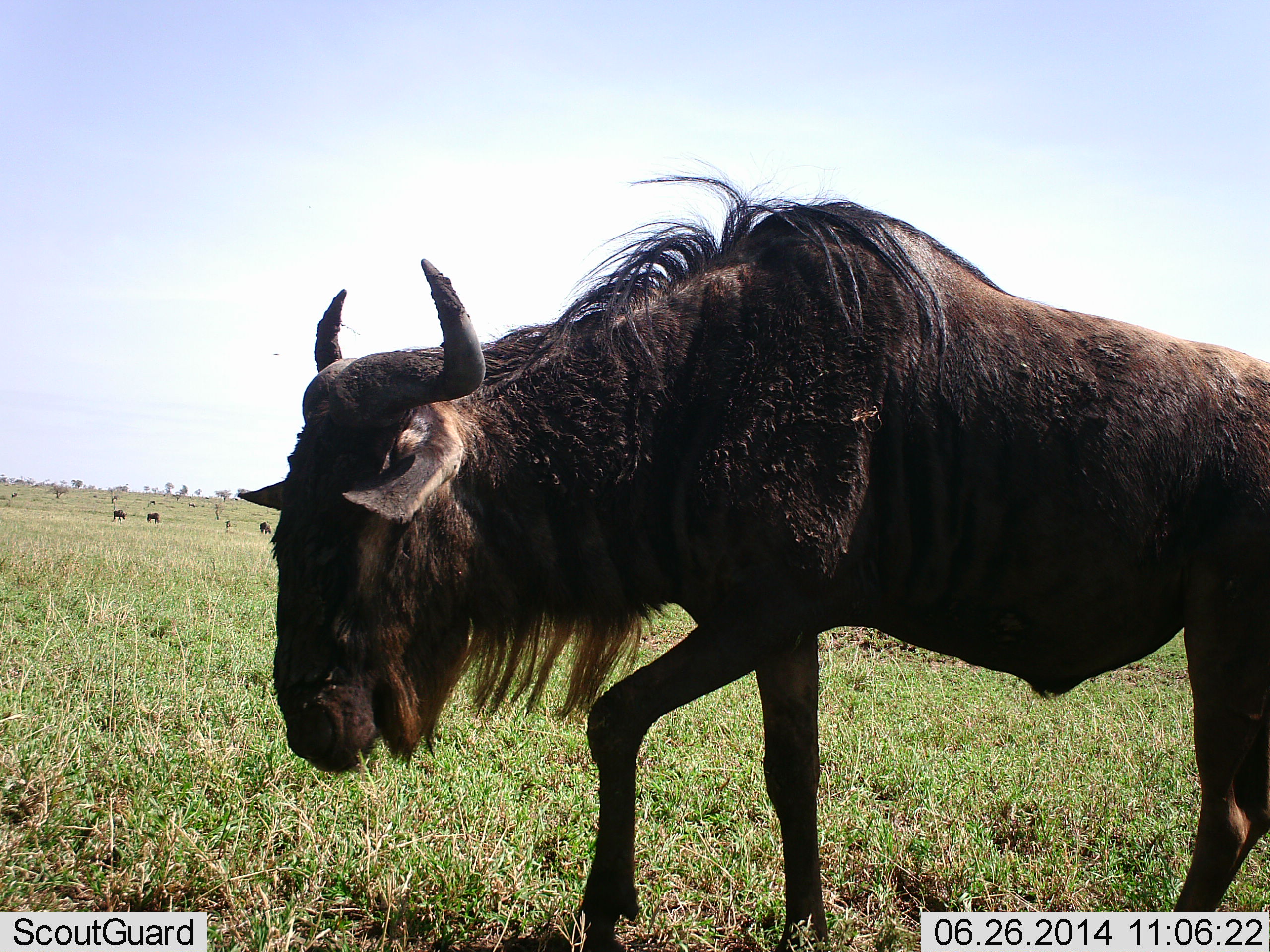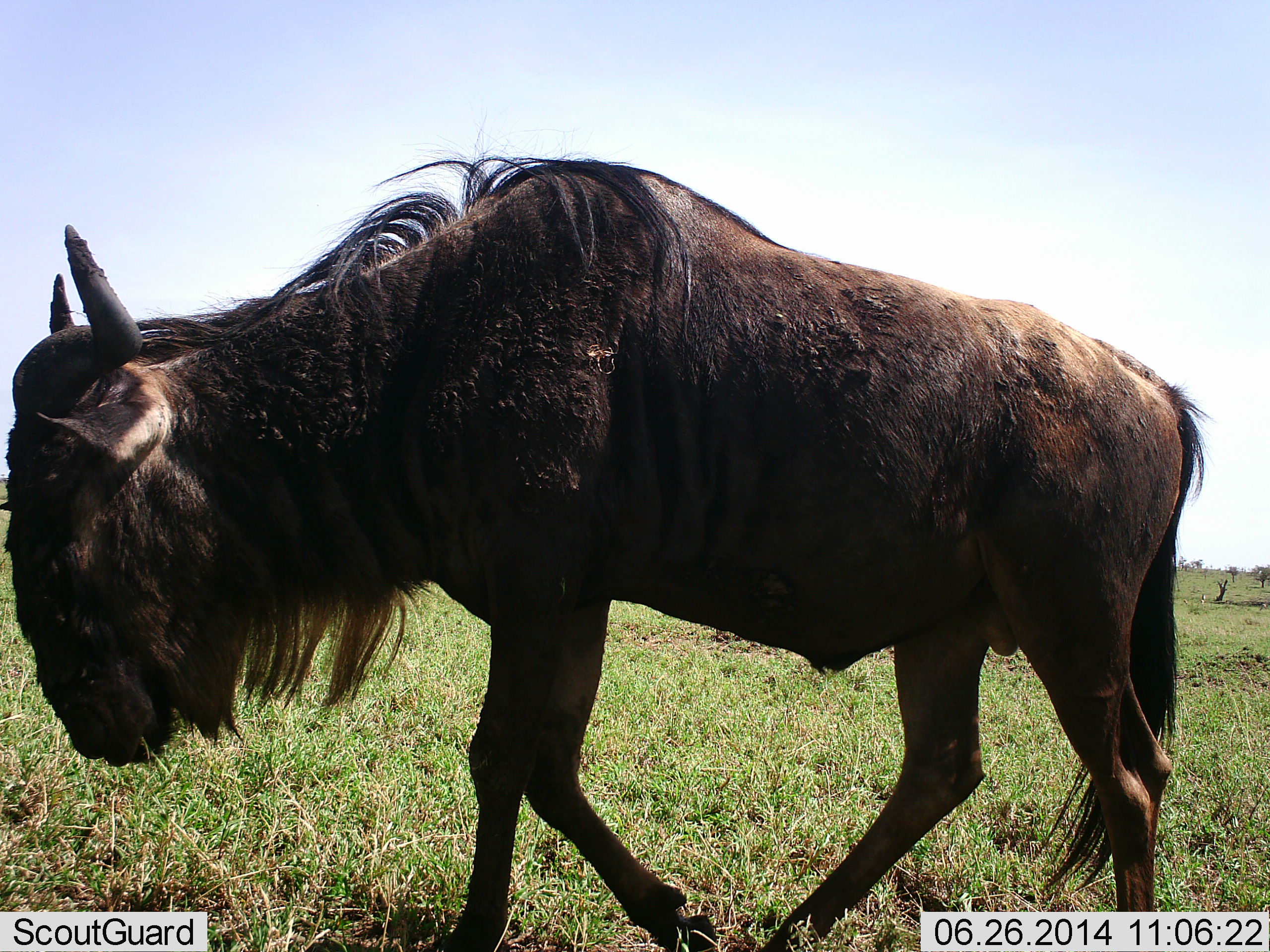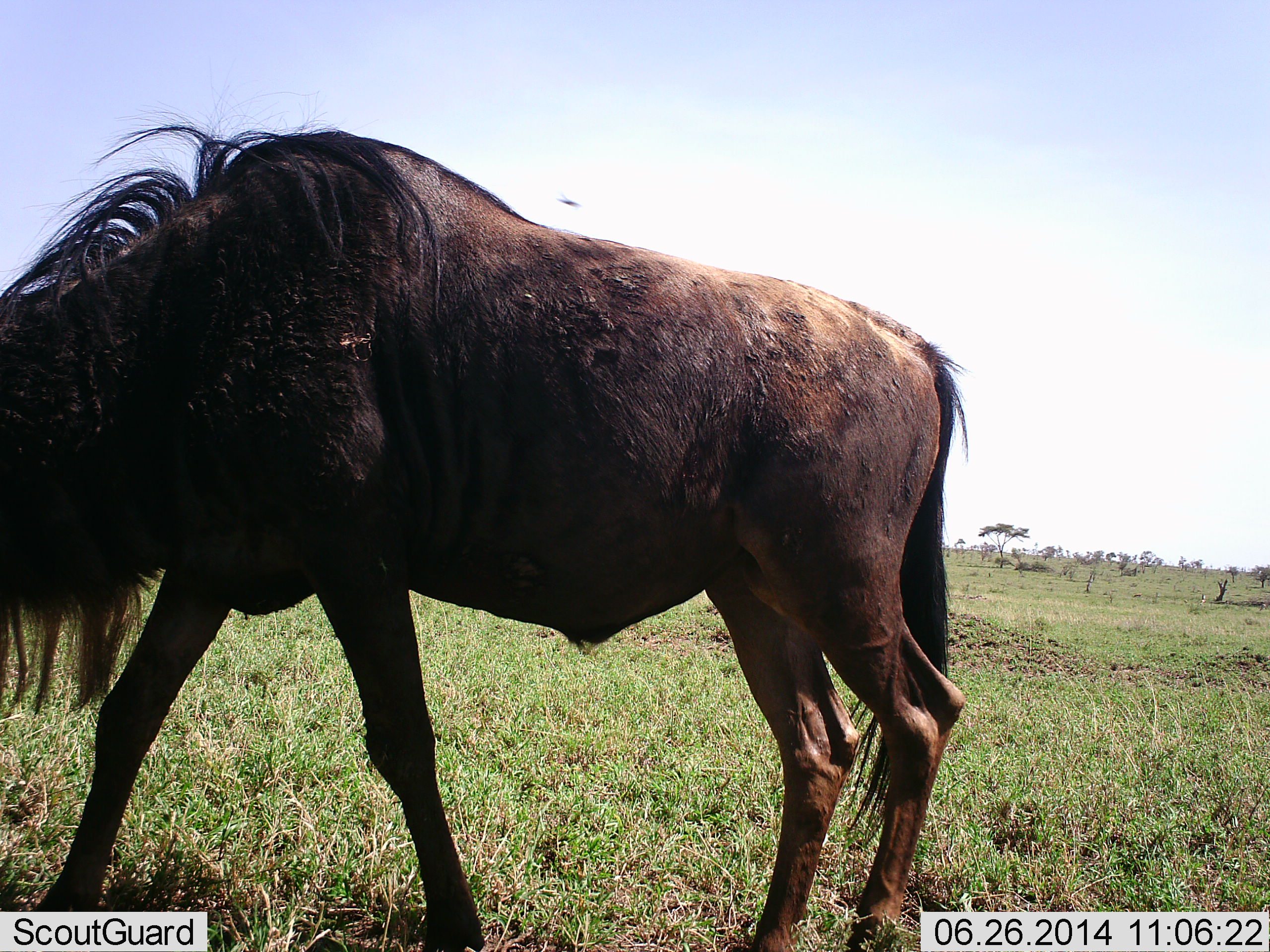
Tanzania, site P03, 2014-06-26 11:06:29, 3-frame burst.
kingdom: Animalia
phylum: Chordata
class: Mammalia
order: Artiodactyla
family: Bovidae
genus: Connochaetes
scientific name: Connochaetes taurinus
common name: blue wildebeest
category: wildebeest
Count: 1.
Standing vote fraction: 10%.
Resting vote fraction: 0%.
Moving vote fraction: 100%.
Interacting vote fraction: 0%.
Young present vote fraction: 0%.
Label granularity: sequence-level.